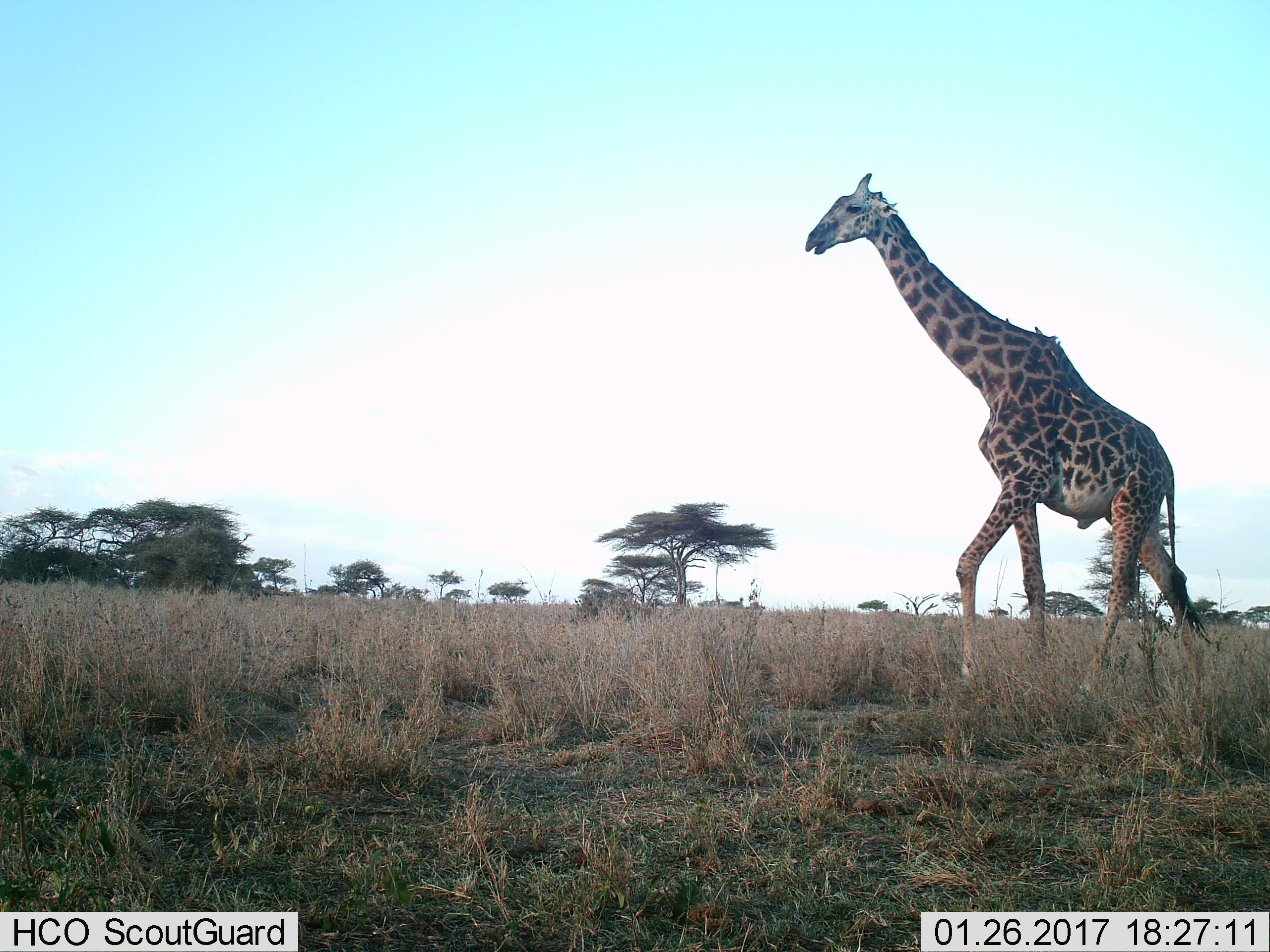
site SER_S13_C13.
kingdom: Animalia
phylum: Chordata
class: Mammalia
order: Artiodactyla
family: Giraffidae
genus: Giraffa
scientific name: Giraffa camelopardalis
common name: giraffe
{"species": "giraffe (Giraffa camelopardalis)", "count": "1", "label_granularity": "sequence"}